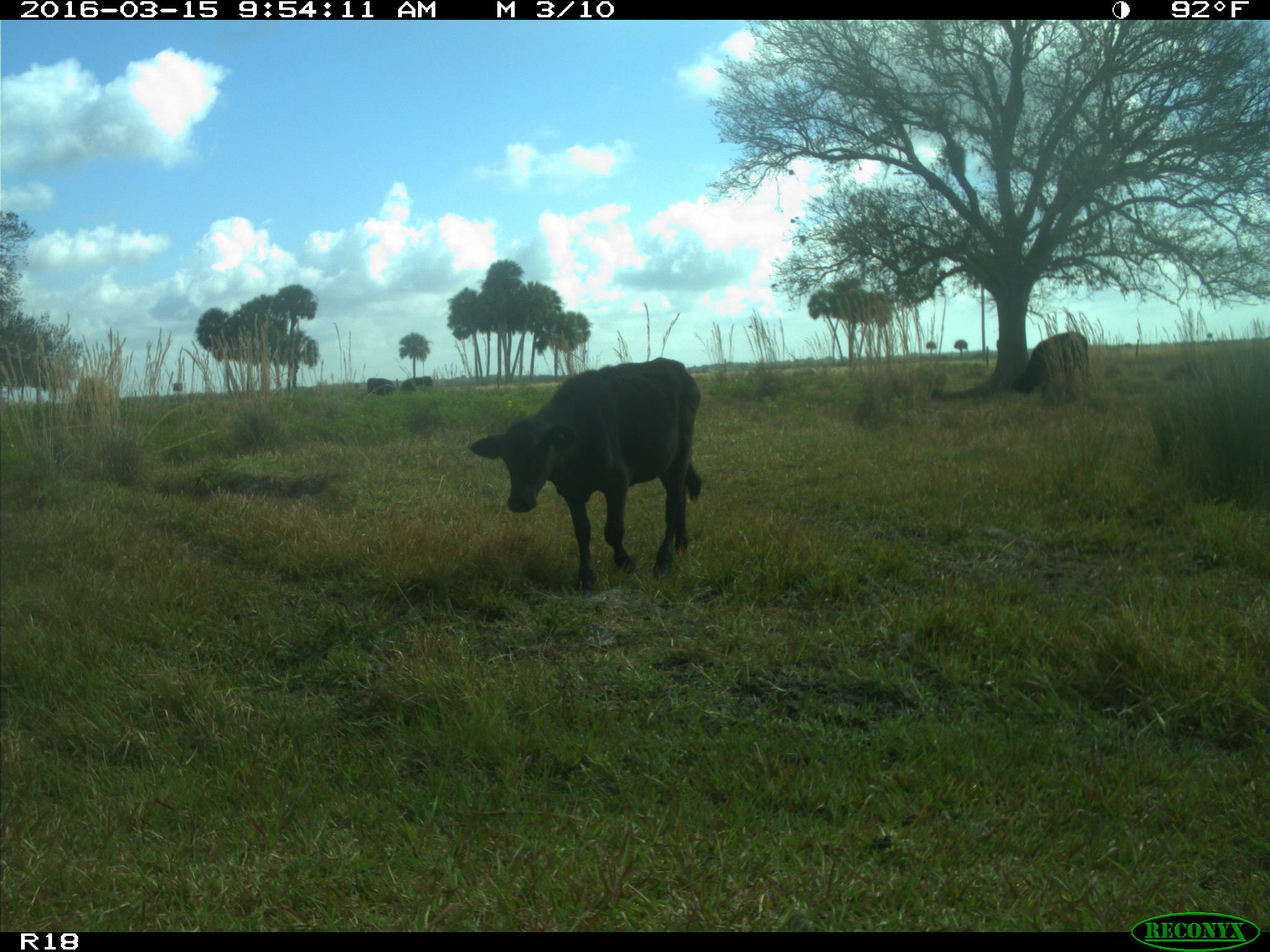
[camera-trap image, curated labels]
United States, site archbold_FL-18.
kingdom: Animalia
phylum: Chordata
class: Mammalia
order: Artiodactyla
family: Bovidae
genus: Bos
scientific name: Bos taurus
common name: domestic cow